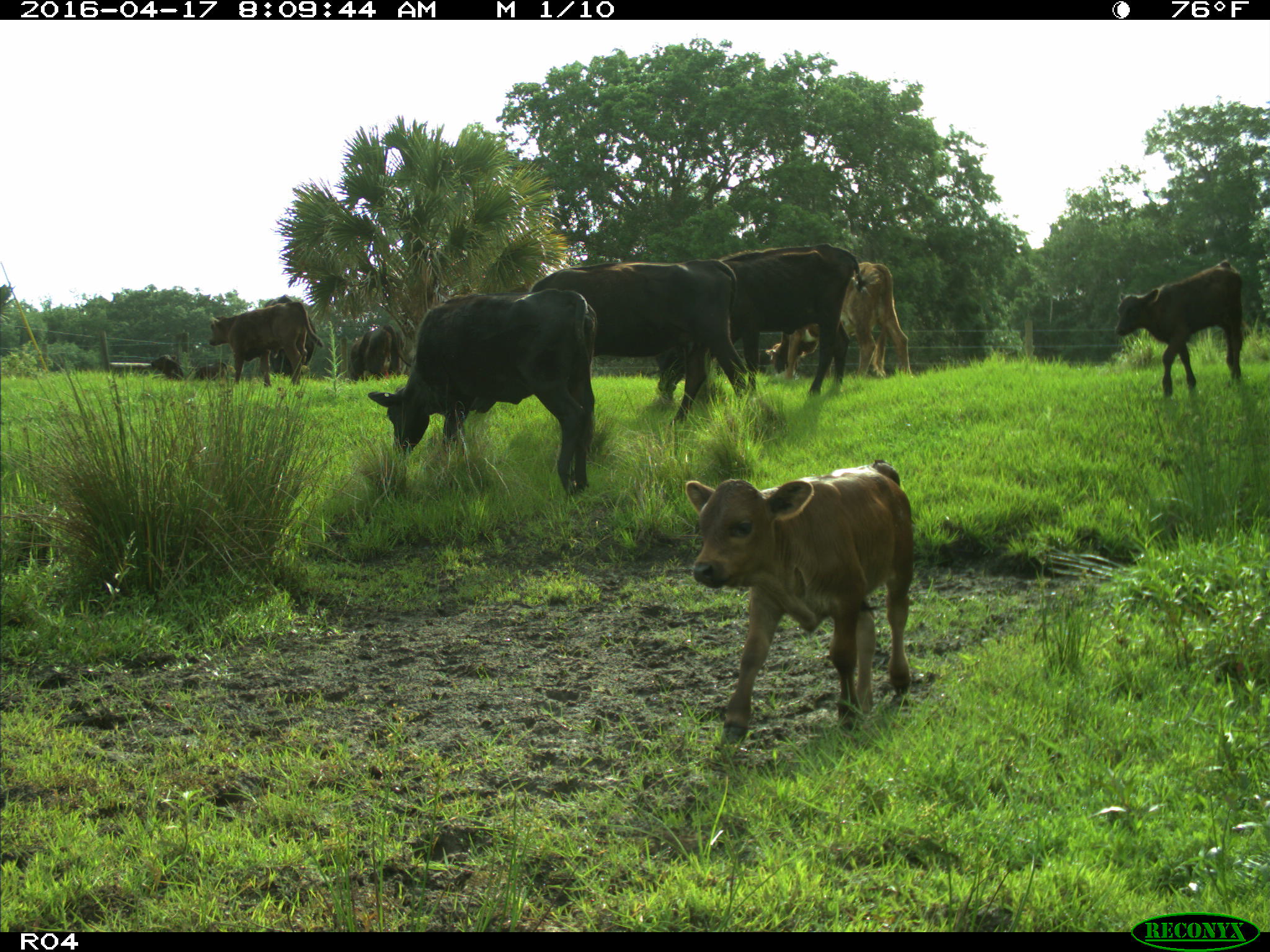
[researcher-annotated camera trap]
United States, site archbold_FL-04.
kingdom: Animalia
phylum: Chordata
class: Mammalia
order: Artiodactyla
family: Bovidae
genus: Bos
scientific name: Bos taurus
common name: domestic cow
Bos taurus (domestic cow).